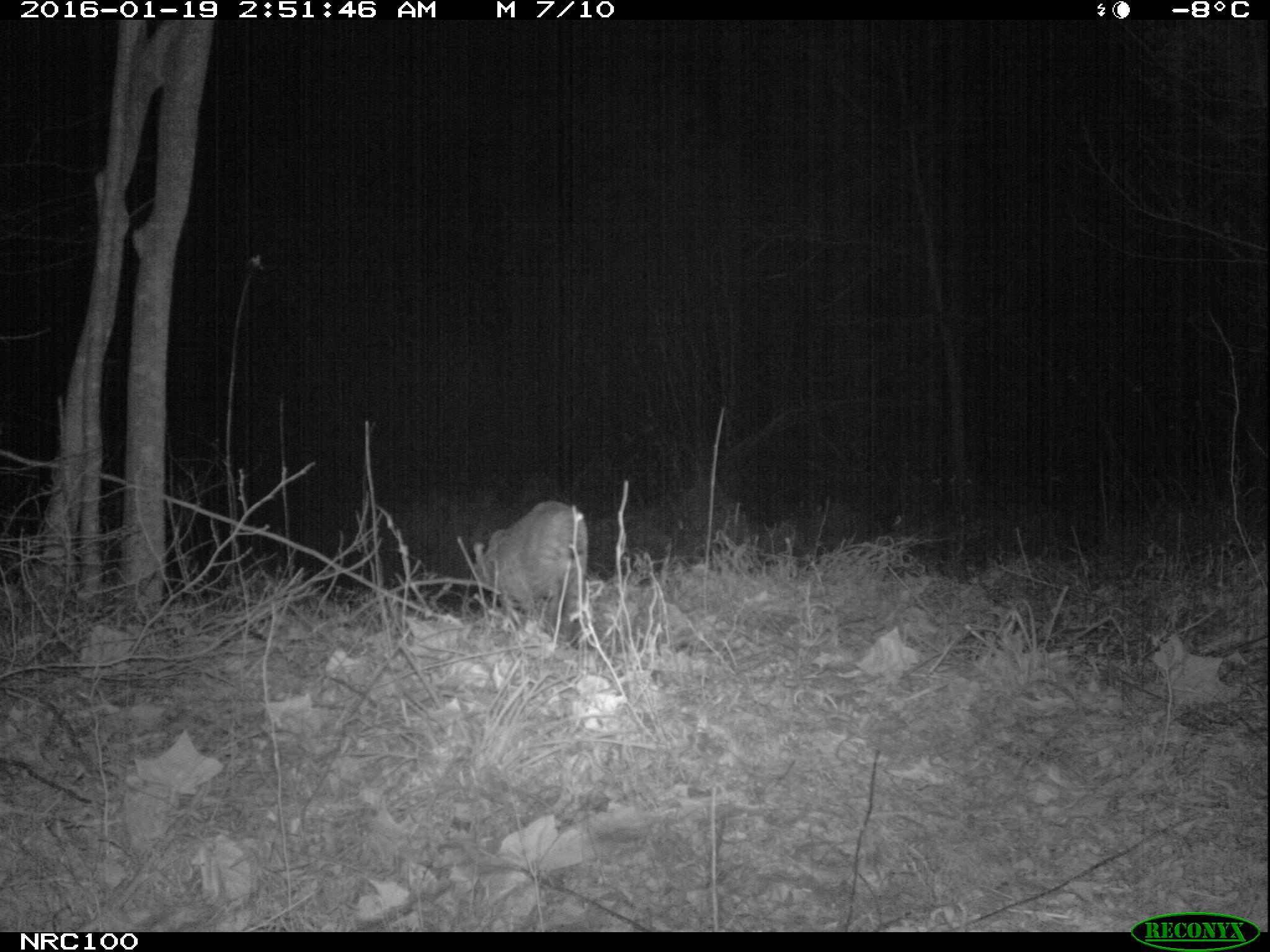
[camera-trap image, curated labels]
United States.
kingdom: Animalia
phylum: Chordata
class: Mammalia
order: Carnivora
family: Felidae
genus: Lynx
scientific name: Lynx rufus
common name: bobcat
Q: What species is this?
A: Bobcat (Lynx rufus).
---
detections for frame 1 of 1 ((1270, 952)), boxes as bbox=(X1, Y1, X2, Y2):
Bobcat: bbox=(467, 494, 595, 625)